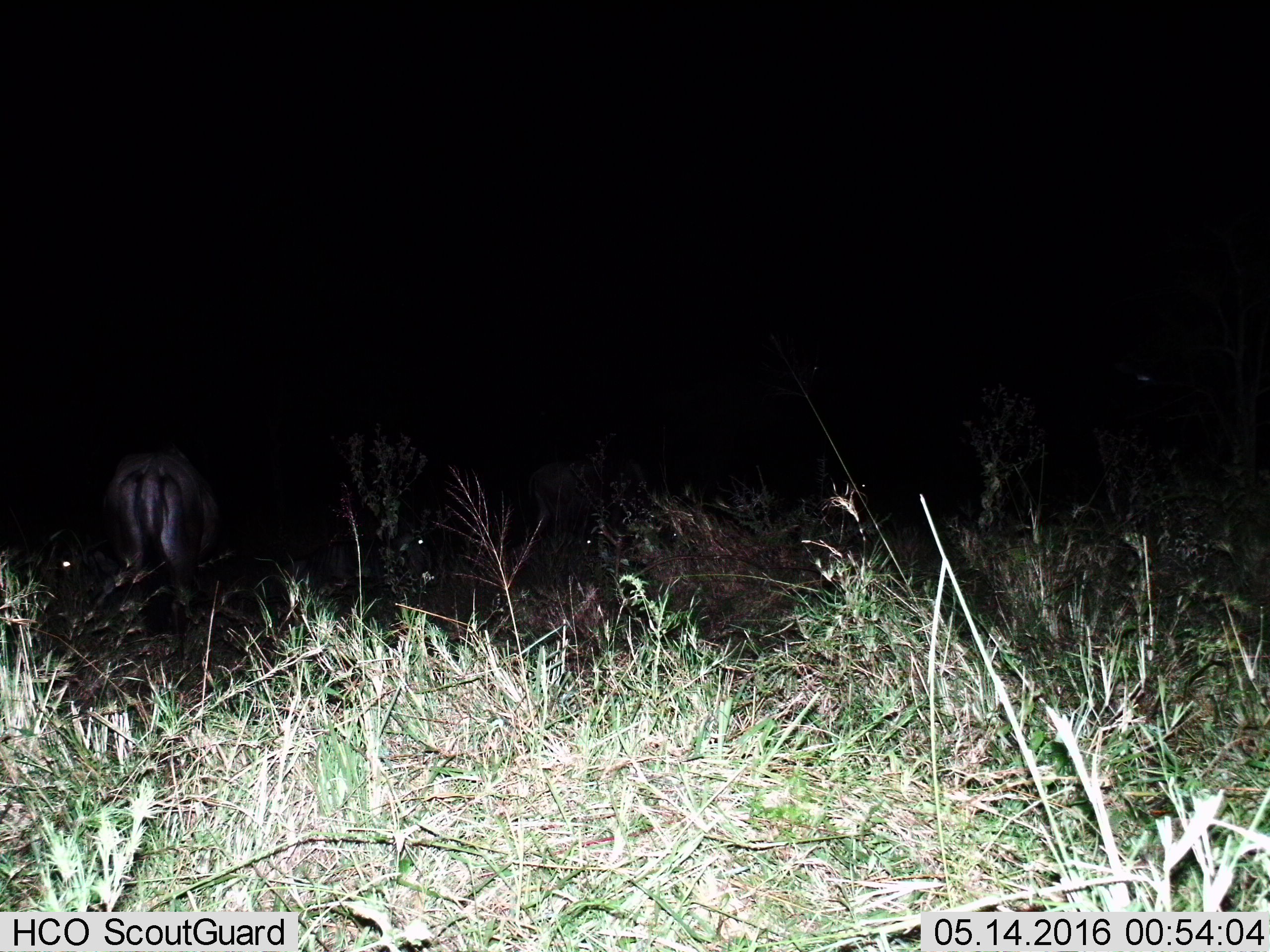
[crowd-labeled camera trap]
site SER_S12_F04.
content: unidentified animal